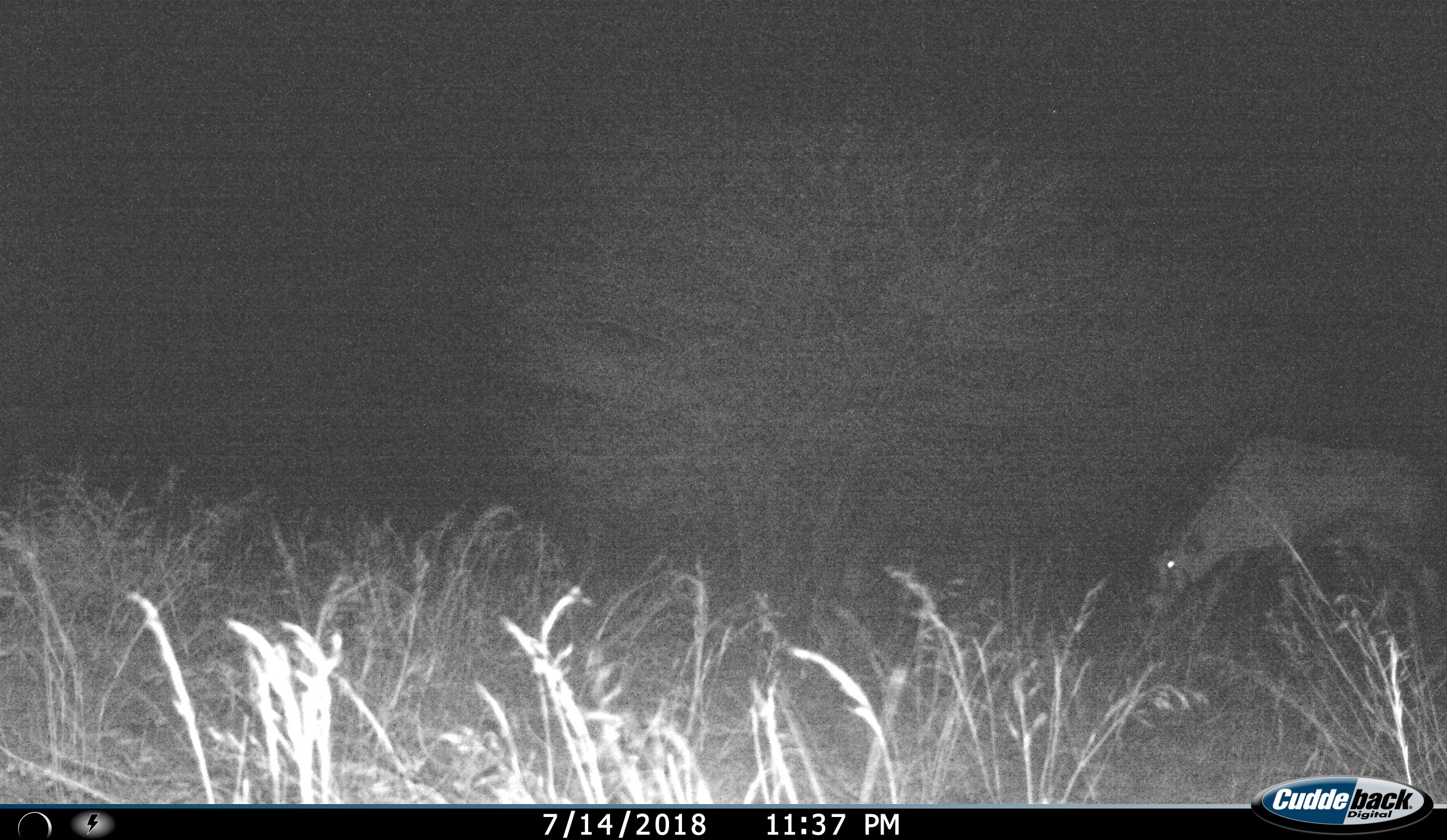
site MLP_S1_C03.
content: unidentified animal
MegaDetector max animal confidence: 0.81